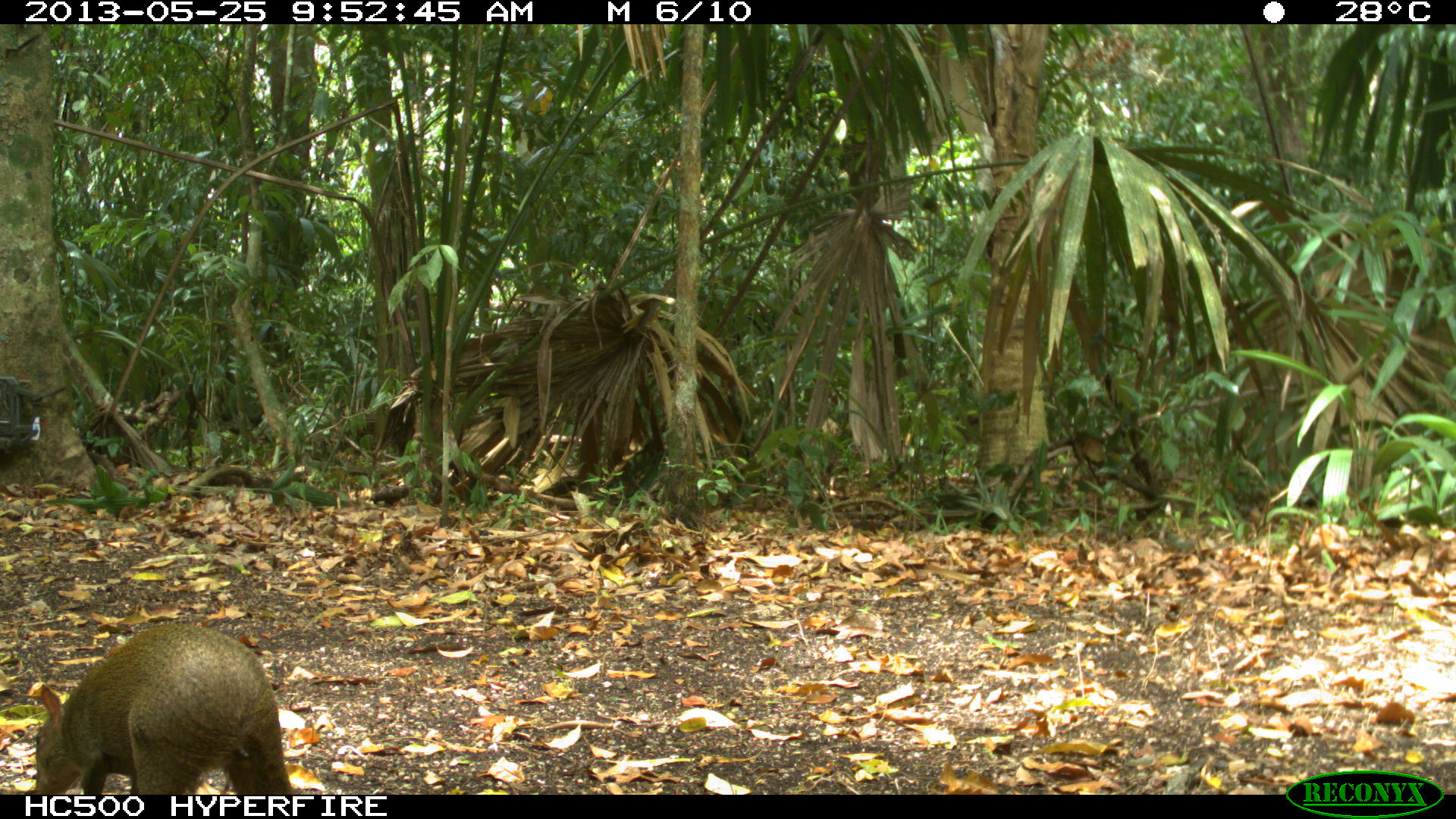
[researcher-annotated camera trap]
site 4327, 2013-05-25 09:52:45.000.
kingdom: Animalia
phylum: Chordata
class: Mammalia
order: Rodentia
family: Dasyproctidae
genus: Dasyprocta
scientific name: Dasyprocta punctata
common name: central american agouti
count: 1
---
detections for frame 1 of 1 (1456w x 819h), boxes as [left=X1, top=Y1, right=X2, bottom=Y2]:
dasyprocta punctata: [left=23, top=620, right=291, bottom=794]